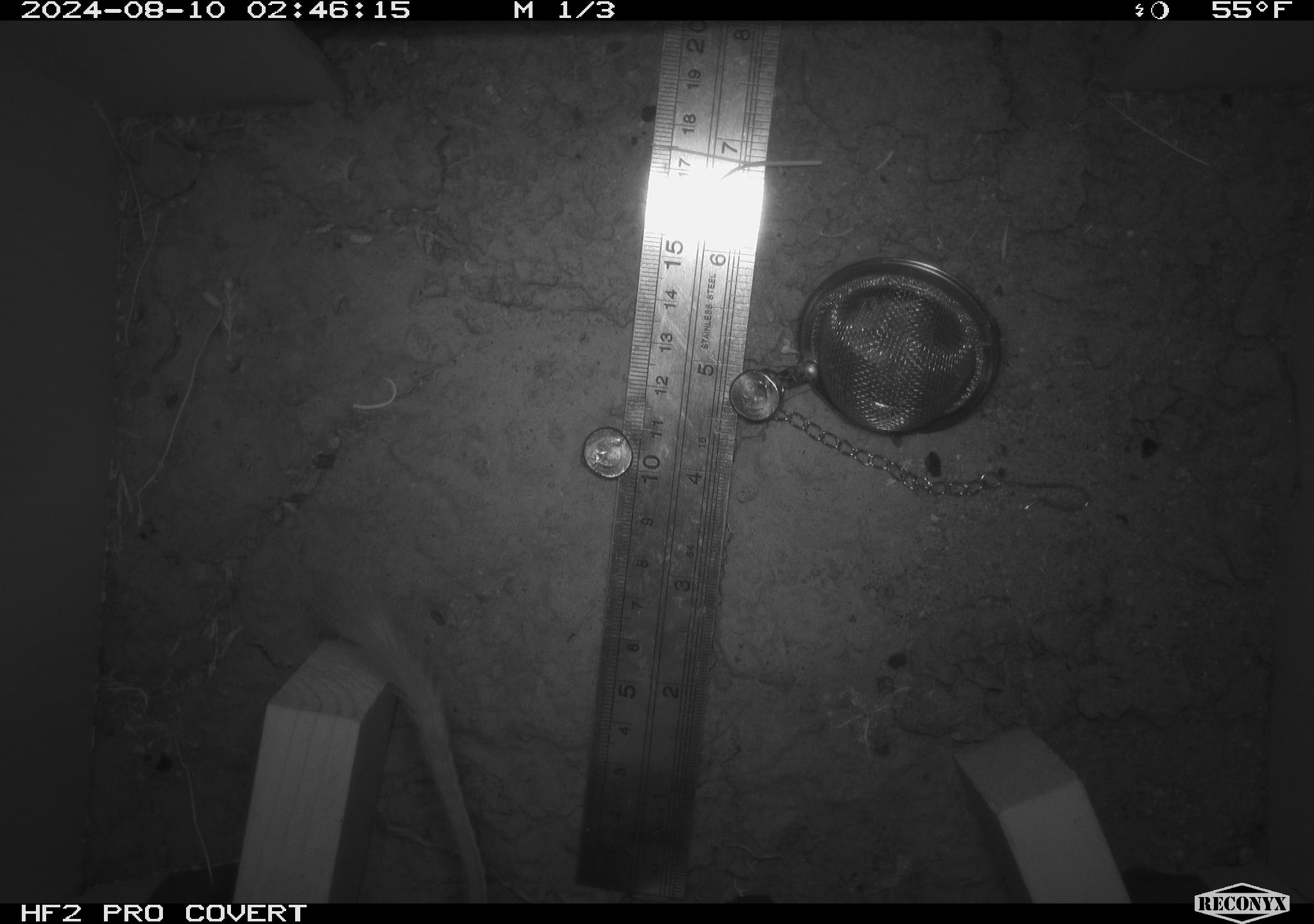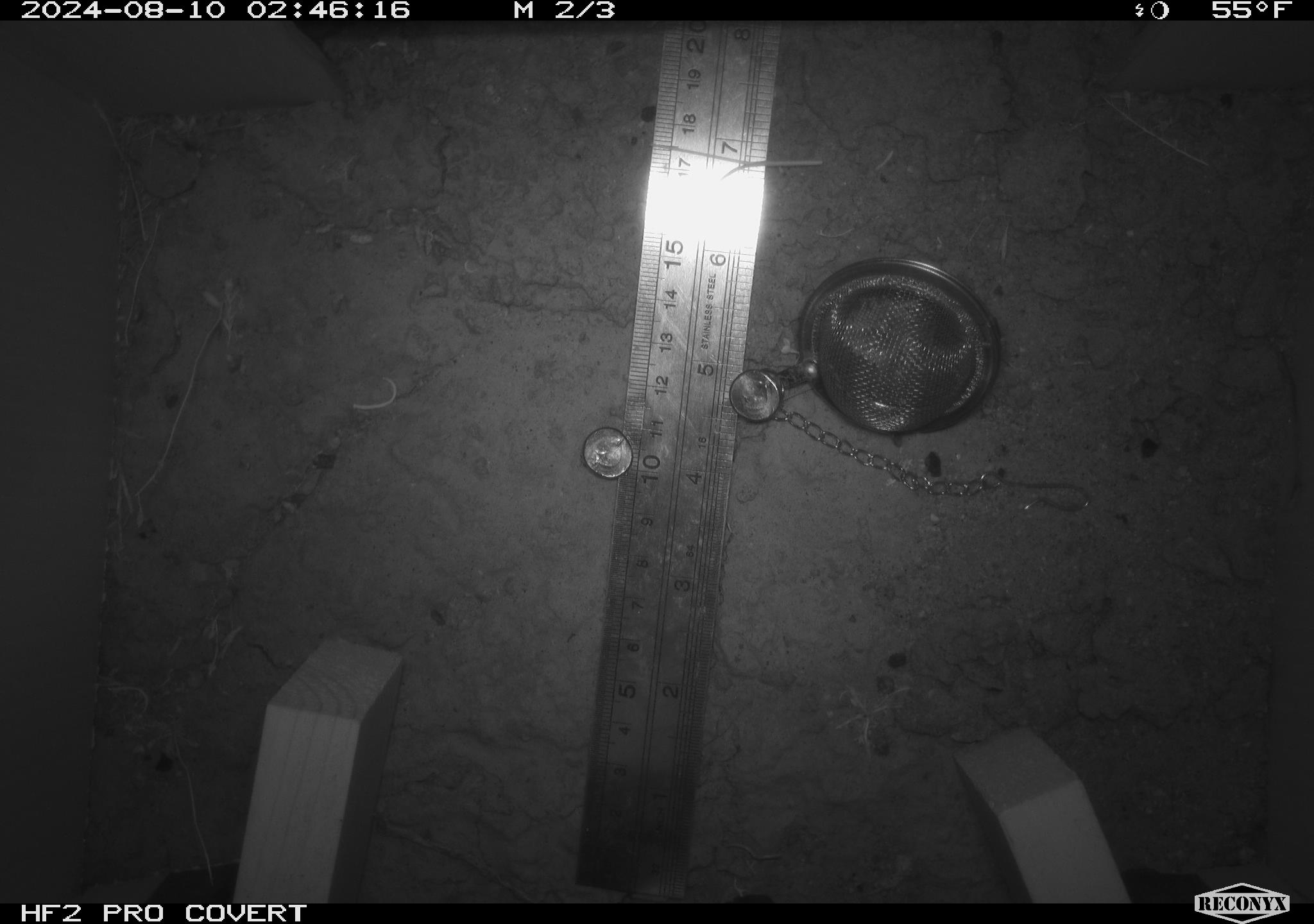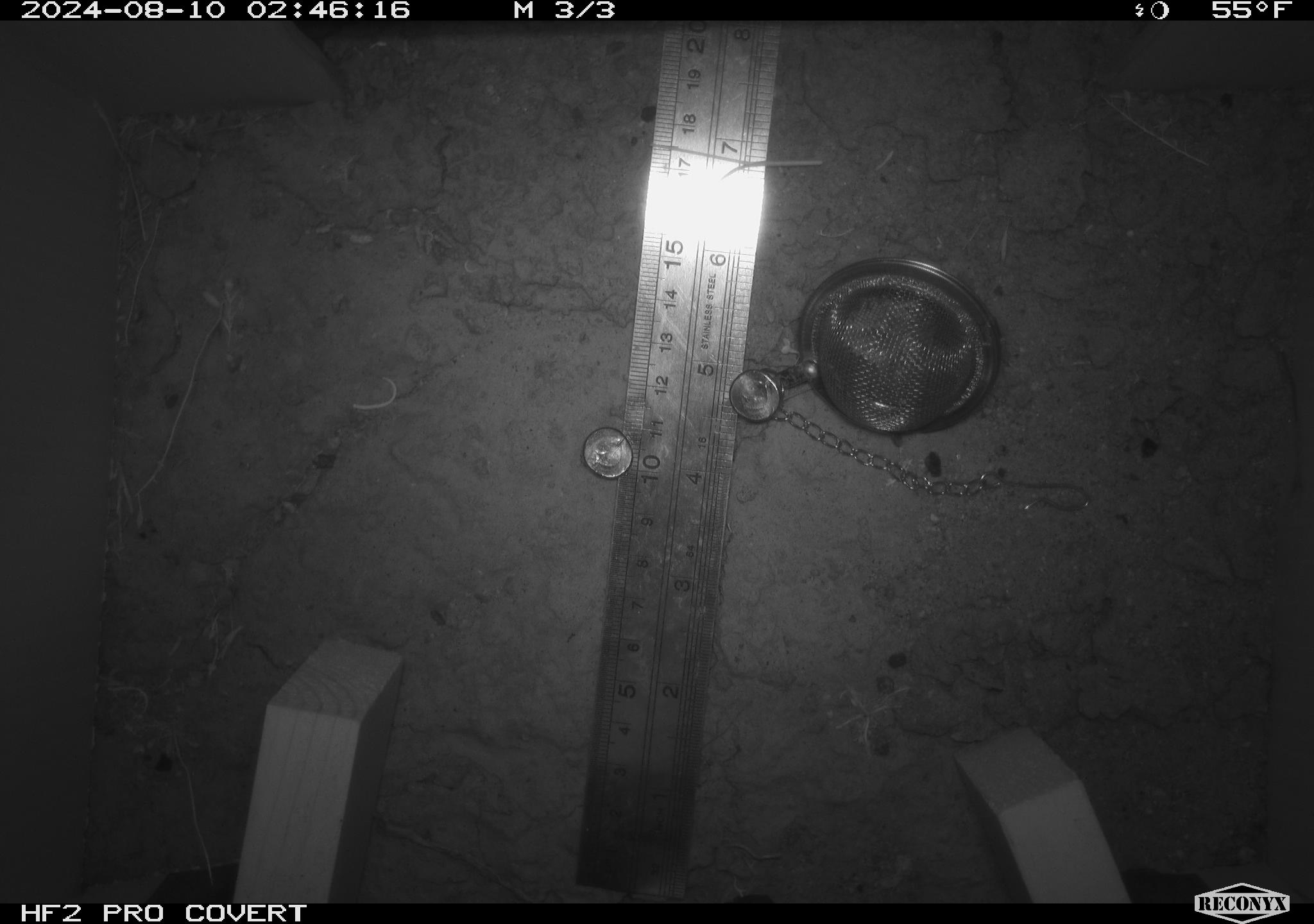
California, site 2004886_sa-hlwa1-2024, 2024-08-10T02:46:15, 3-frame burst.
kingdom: Animalia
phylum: Chordata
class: Mammalia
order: Rodentia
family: Heteromyidae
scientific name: Heteromyidae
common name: kangaroo rats and pocket mice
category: heteromyidae family